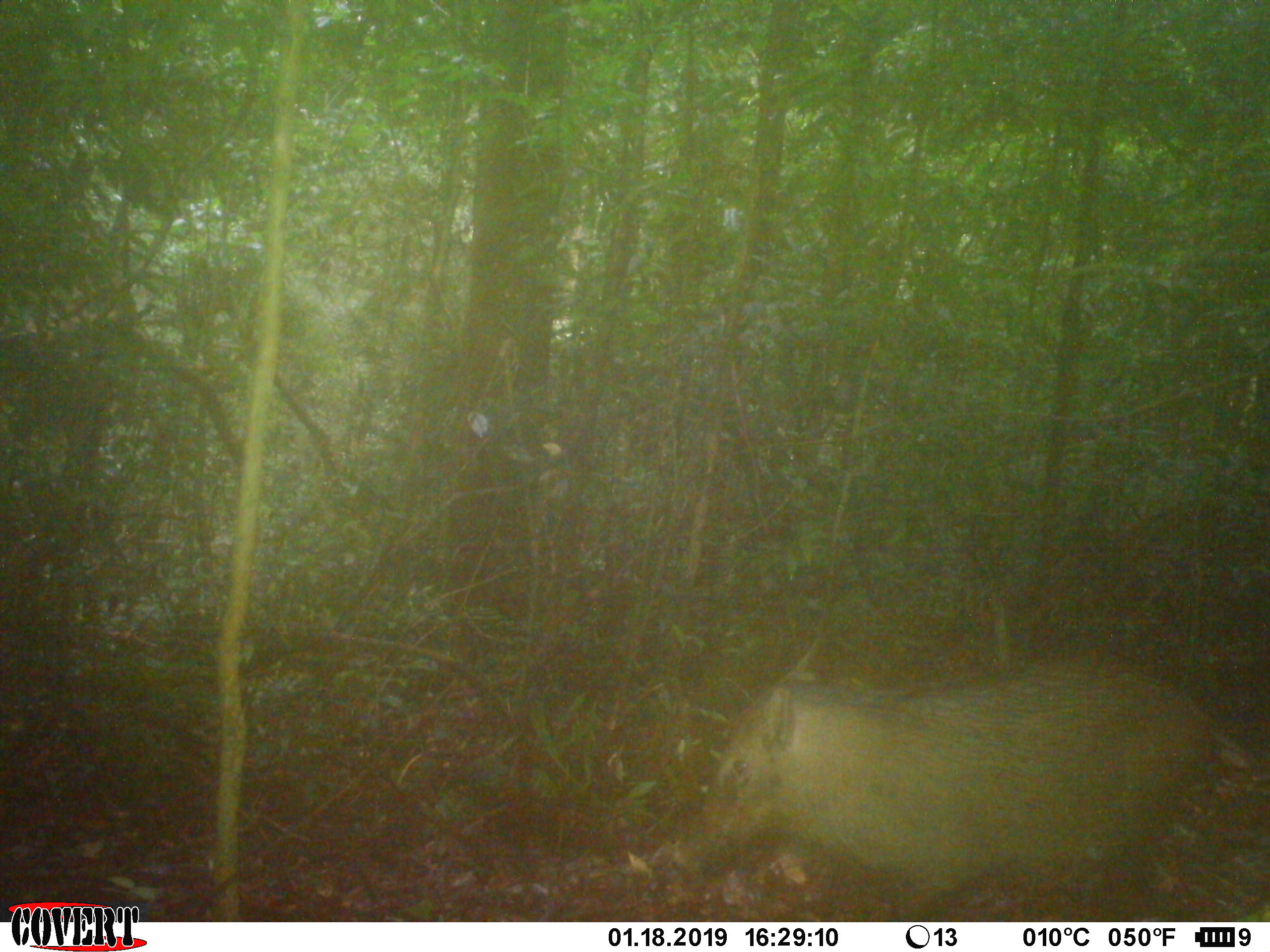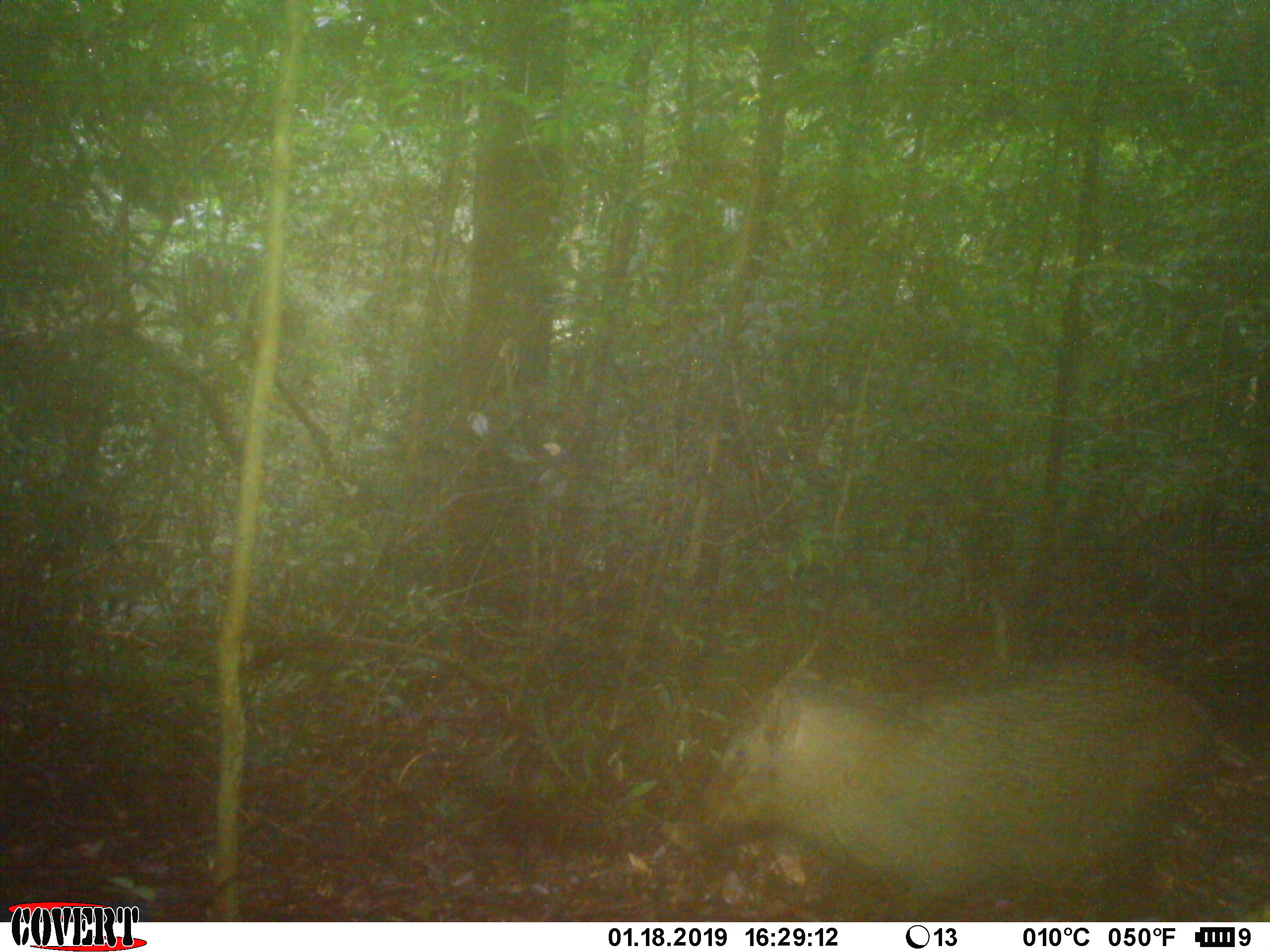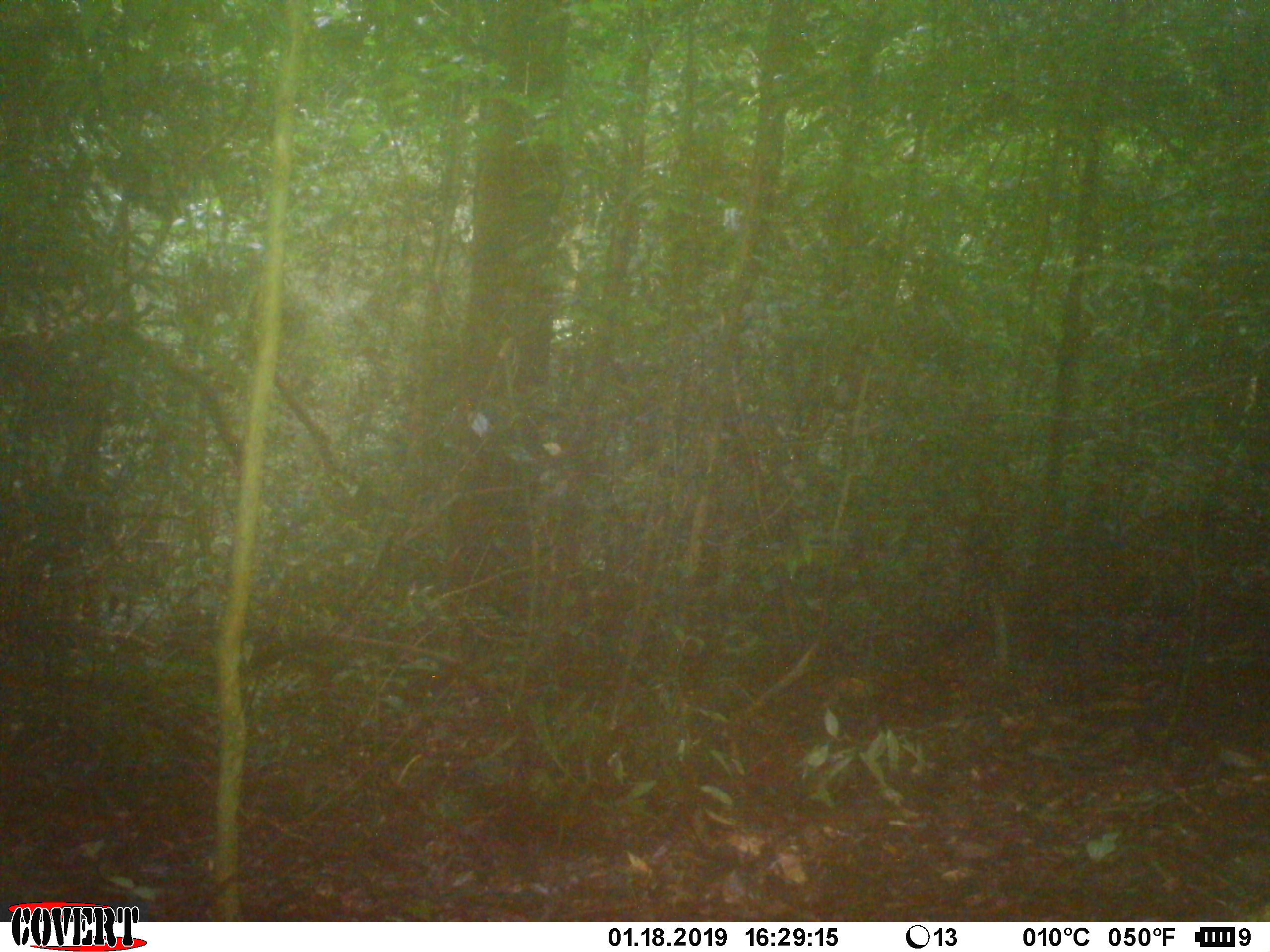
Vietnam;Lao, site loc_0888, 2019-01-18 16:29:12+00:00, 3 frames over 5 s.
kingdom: Animalia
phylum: Chordata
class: Mammalia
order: Artiodactyla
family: Suidae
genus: Sus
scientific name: Sus scrofa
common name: eurasian wild pig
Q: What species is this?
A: Eurasian wild pig (Sus scrofa).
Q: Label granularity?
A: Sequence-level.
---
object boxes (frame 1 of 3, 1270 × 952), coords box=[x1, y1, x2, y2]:
eurasian wild pig: box=[665, 643, 1252, 922]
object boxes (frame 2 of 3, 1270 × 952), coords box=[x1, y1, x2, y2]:
eurasian wild pig: box=[658, 643, 1250, 922]